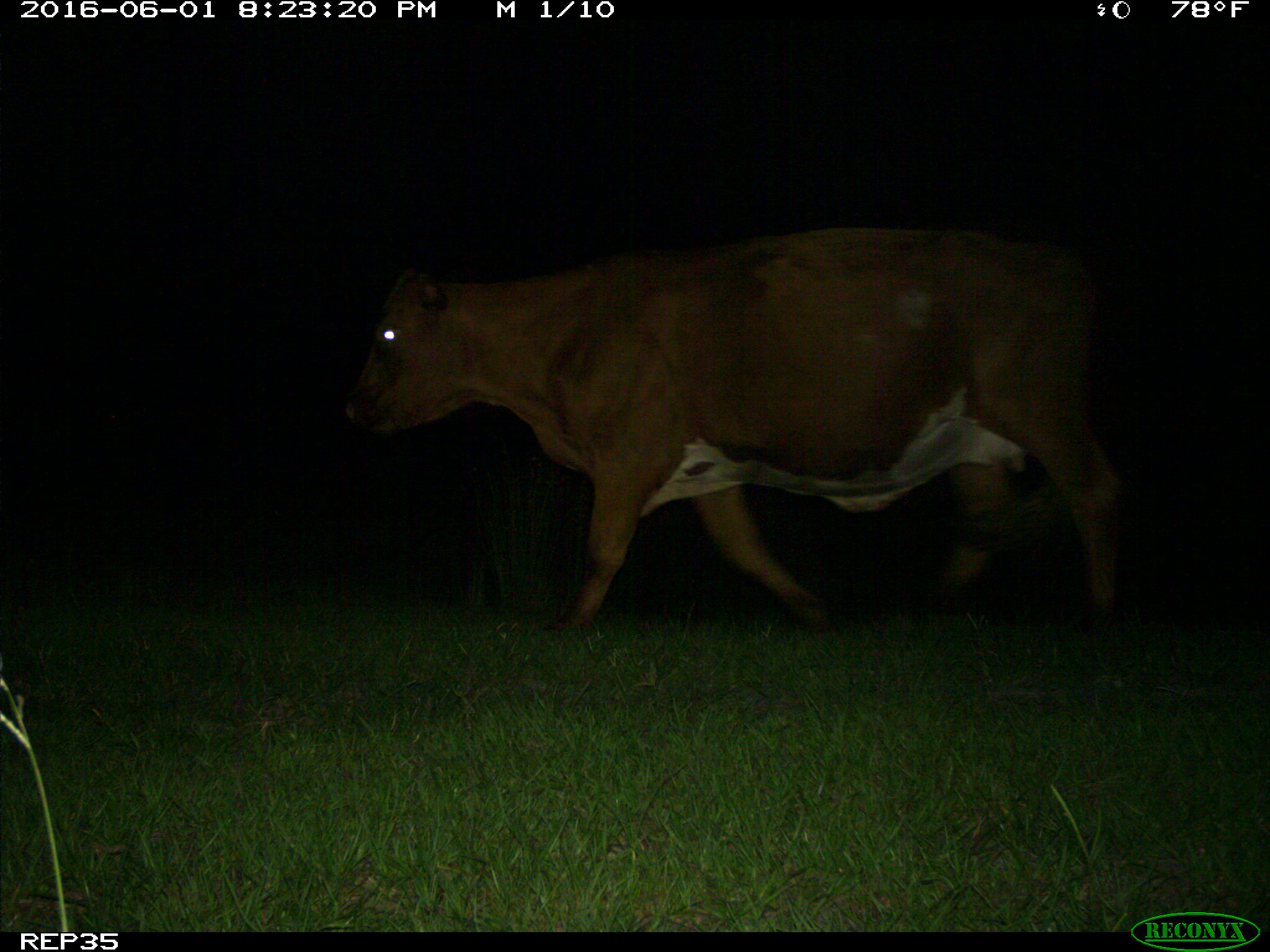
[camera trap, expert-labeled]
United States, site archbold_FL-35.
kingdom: Animalia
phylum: Chordata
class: Mammalia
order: Artiodactyla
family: Bovidae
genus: Bos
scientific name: Bos taurus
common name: domestic cow